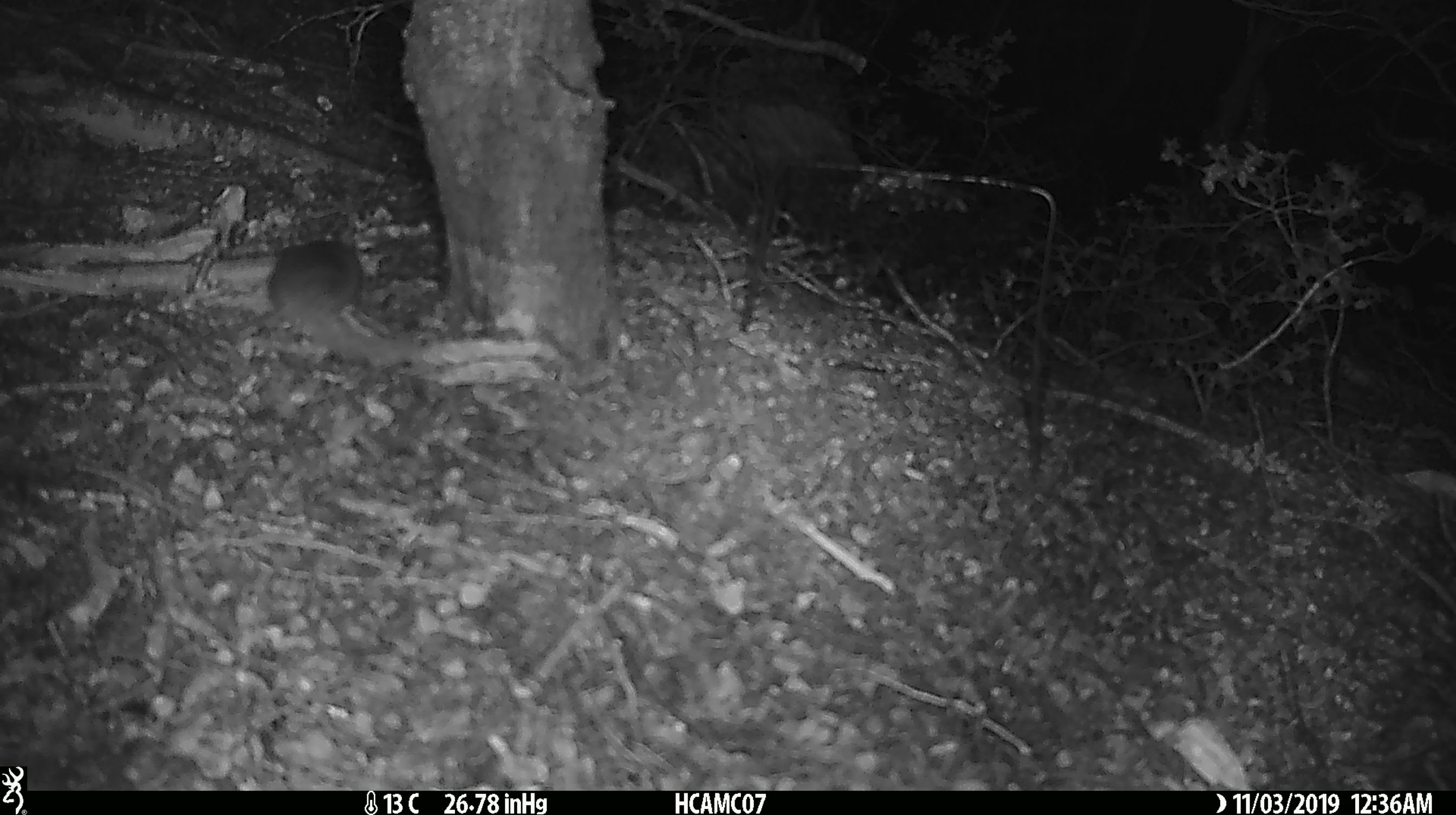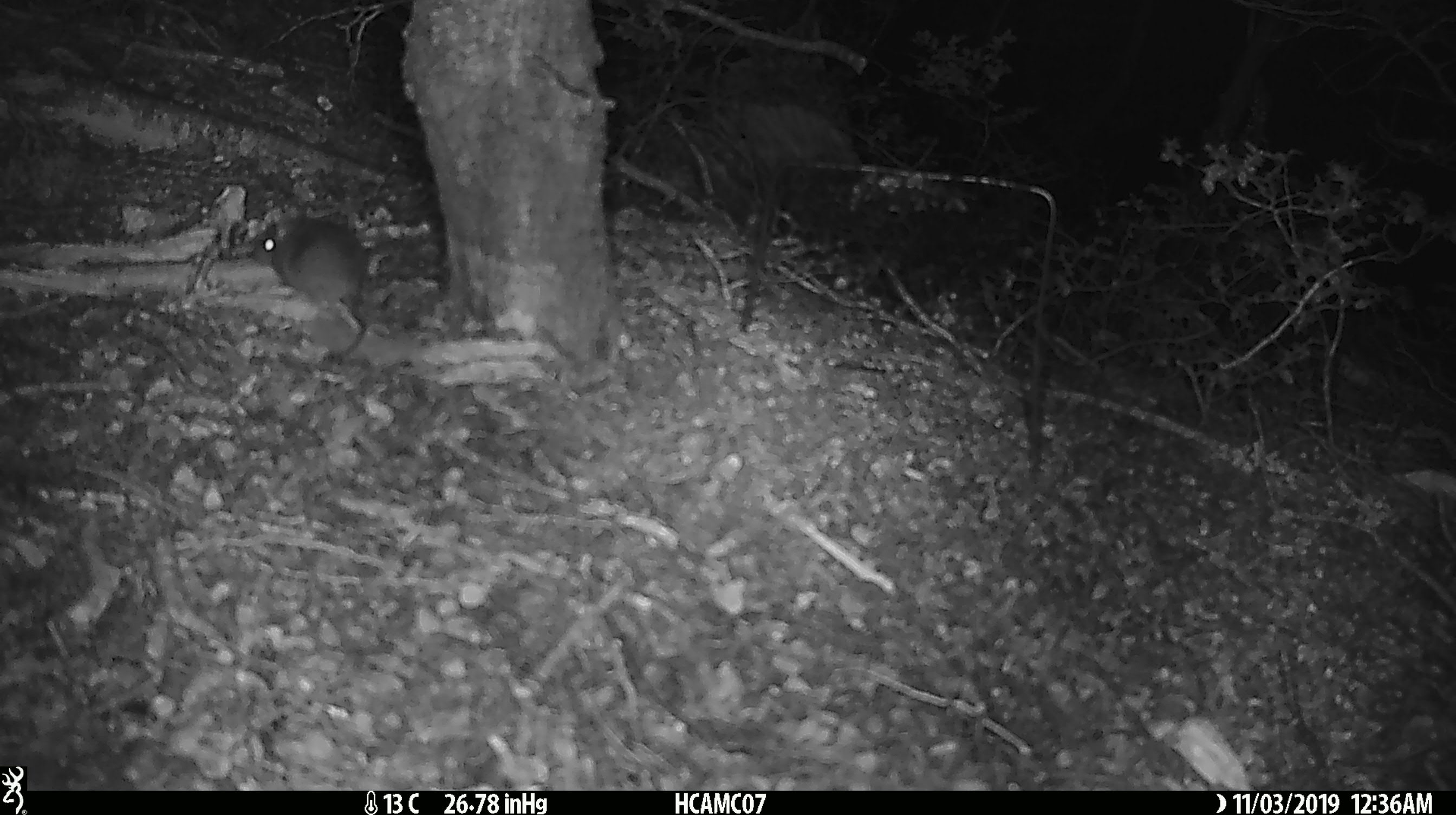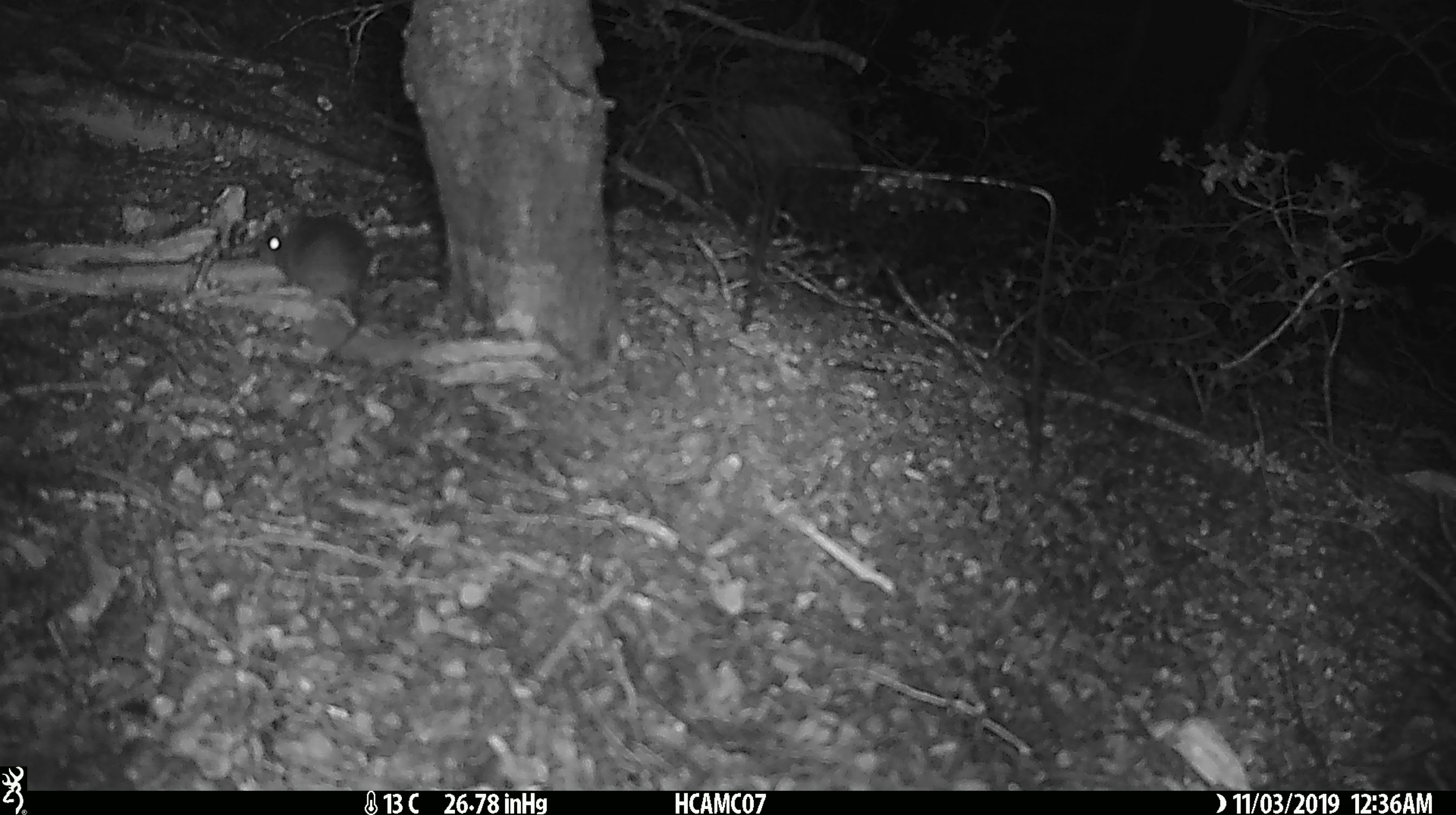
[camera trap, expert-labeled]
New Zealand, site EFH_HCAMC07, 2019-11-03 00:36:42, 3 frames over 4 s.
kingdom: Animalia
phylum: Chordata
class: Mammalia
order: Rodentia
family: Muridae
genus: Mus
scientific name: Mus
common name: mouse